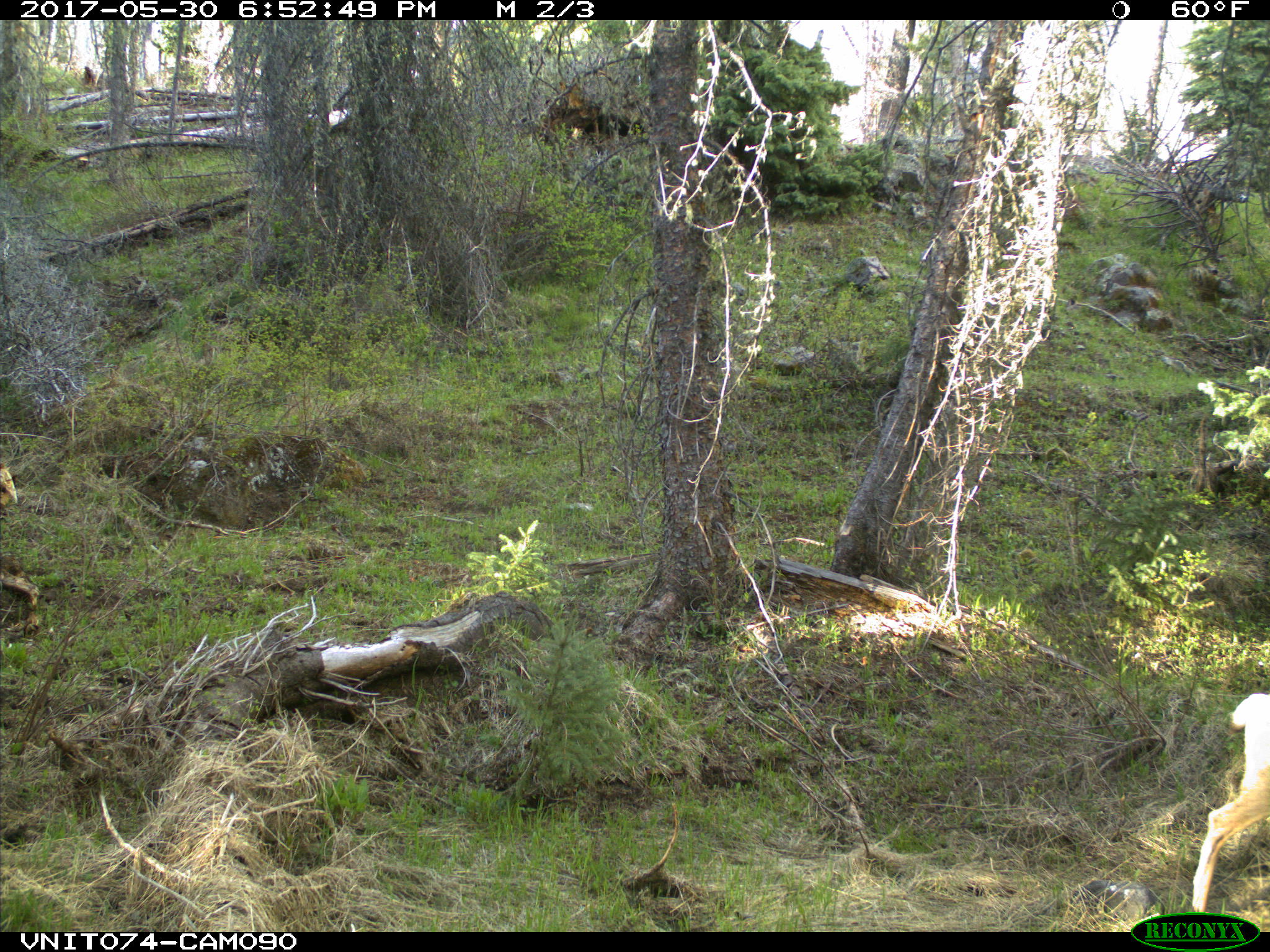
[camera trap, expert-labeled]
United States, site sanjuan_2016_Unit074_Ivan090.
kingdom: Animalia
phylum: Chordata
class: Mammalia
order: Artiodactyla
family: Cervidae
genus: Odocoileus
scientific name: Odocoileus hemionus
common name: mule deer